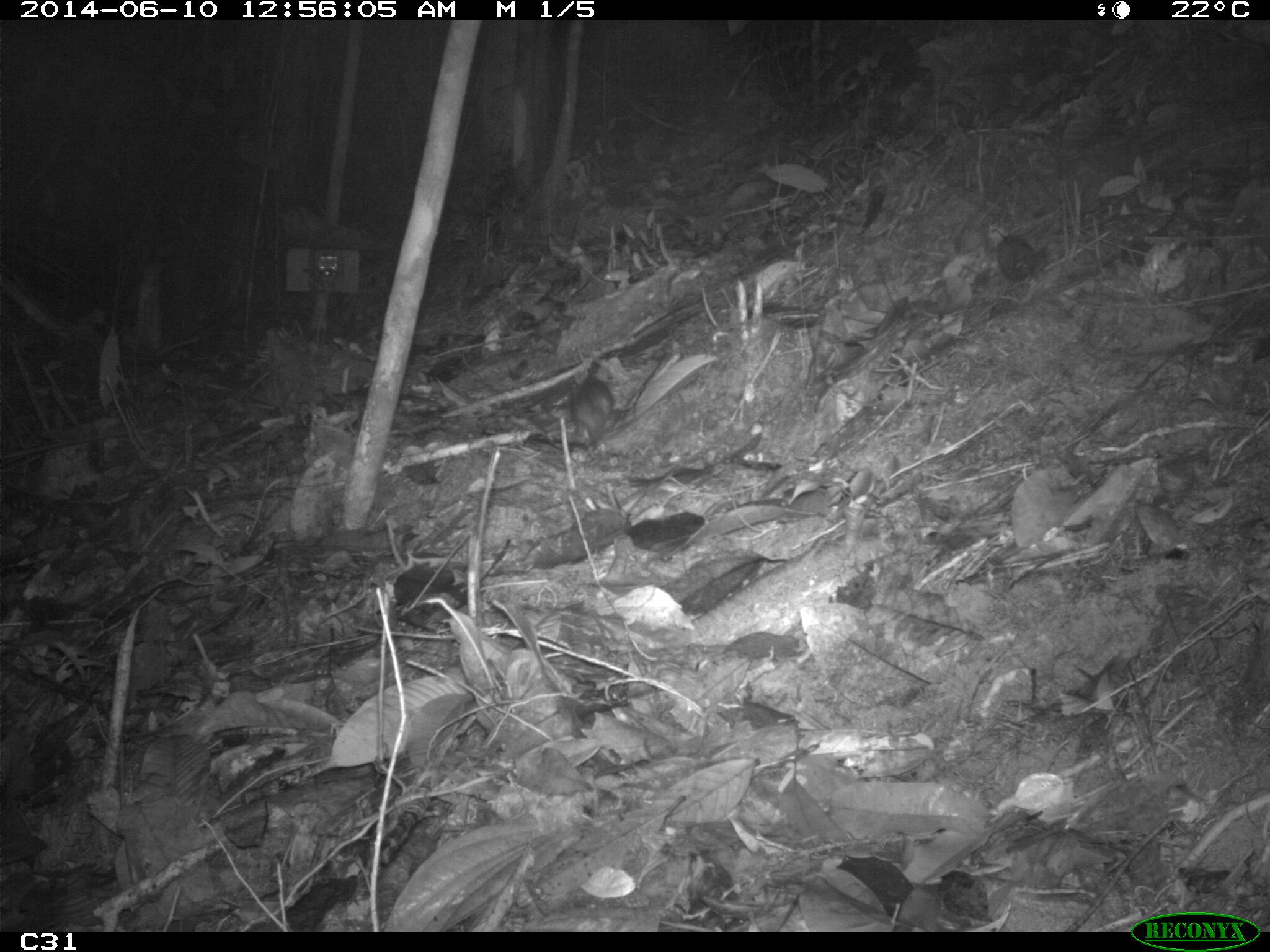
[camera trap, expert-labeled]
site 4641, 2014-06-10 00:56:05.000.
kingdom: Animalia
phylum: Chordata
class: Mammalia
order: Rodentia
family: Muridae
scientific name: Muridae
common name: mice, rats, and gerbils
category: unknown mouse or rat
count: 1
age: adult